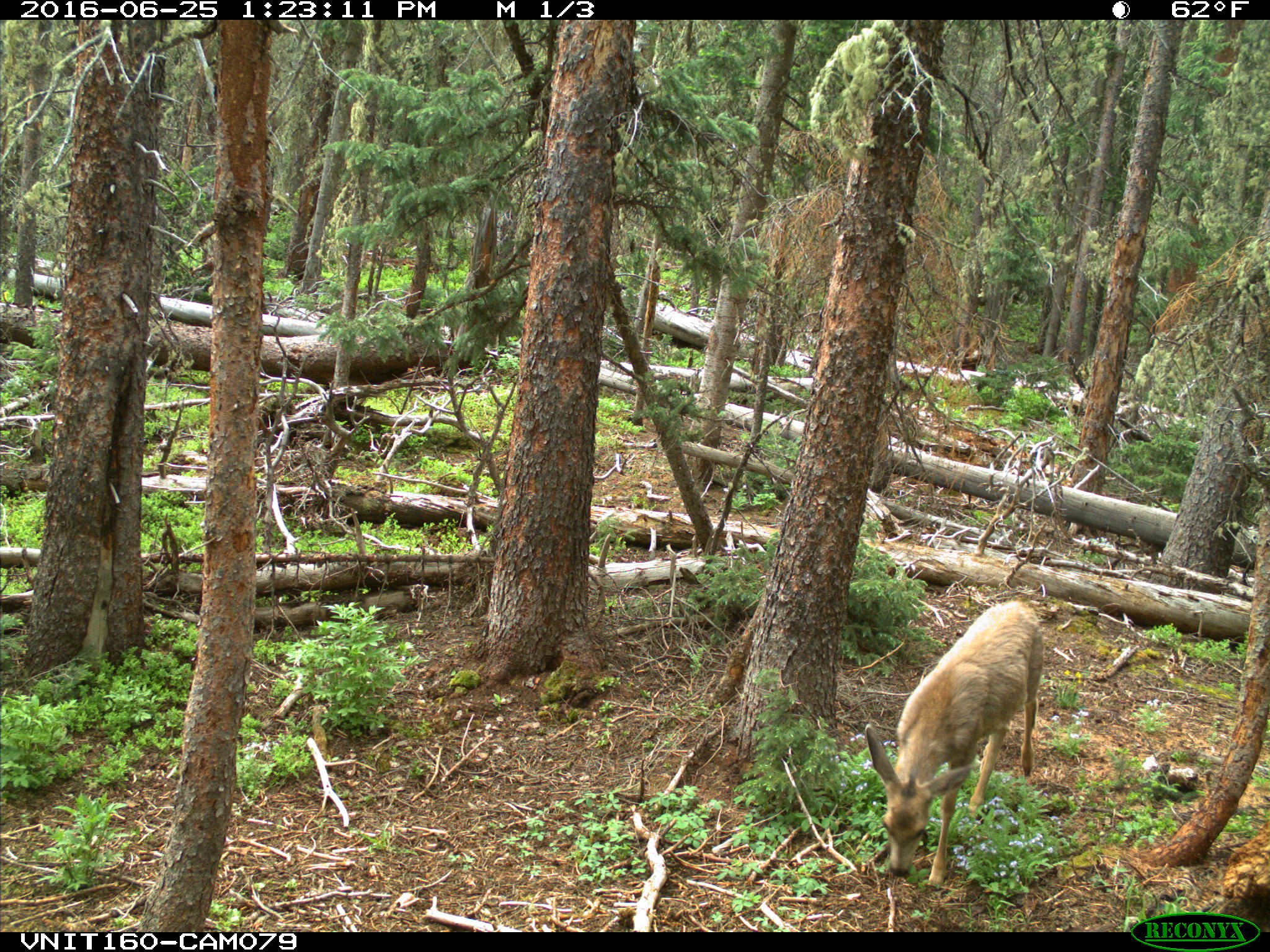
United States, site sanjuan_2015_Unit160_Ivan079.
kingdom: Animalia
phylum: Chordata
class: Mammalia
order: Artiodactyla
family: Cervidae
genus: Odocoileus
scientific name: Odocoileus hemionus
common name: mule deer